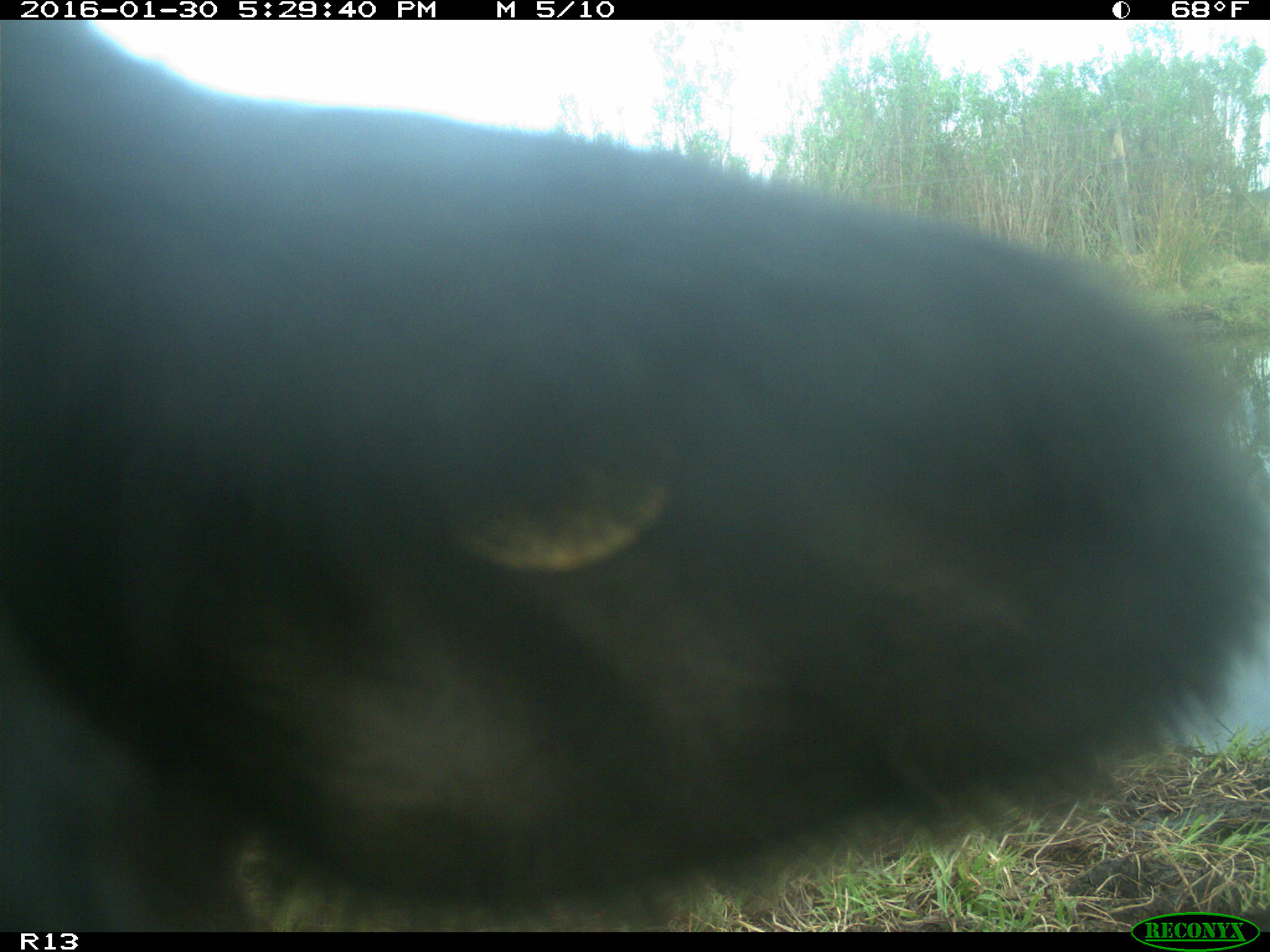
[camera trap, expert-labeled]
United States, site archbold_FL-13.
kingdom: Animalia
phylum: Chordata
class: Mammalia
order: Artiodactyla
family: Bovidae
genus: Bos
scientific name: Bos taurus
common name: domestic cow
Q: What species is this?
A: Bos taurus (domestic cow).